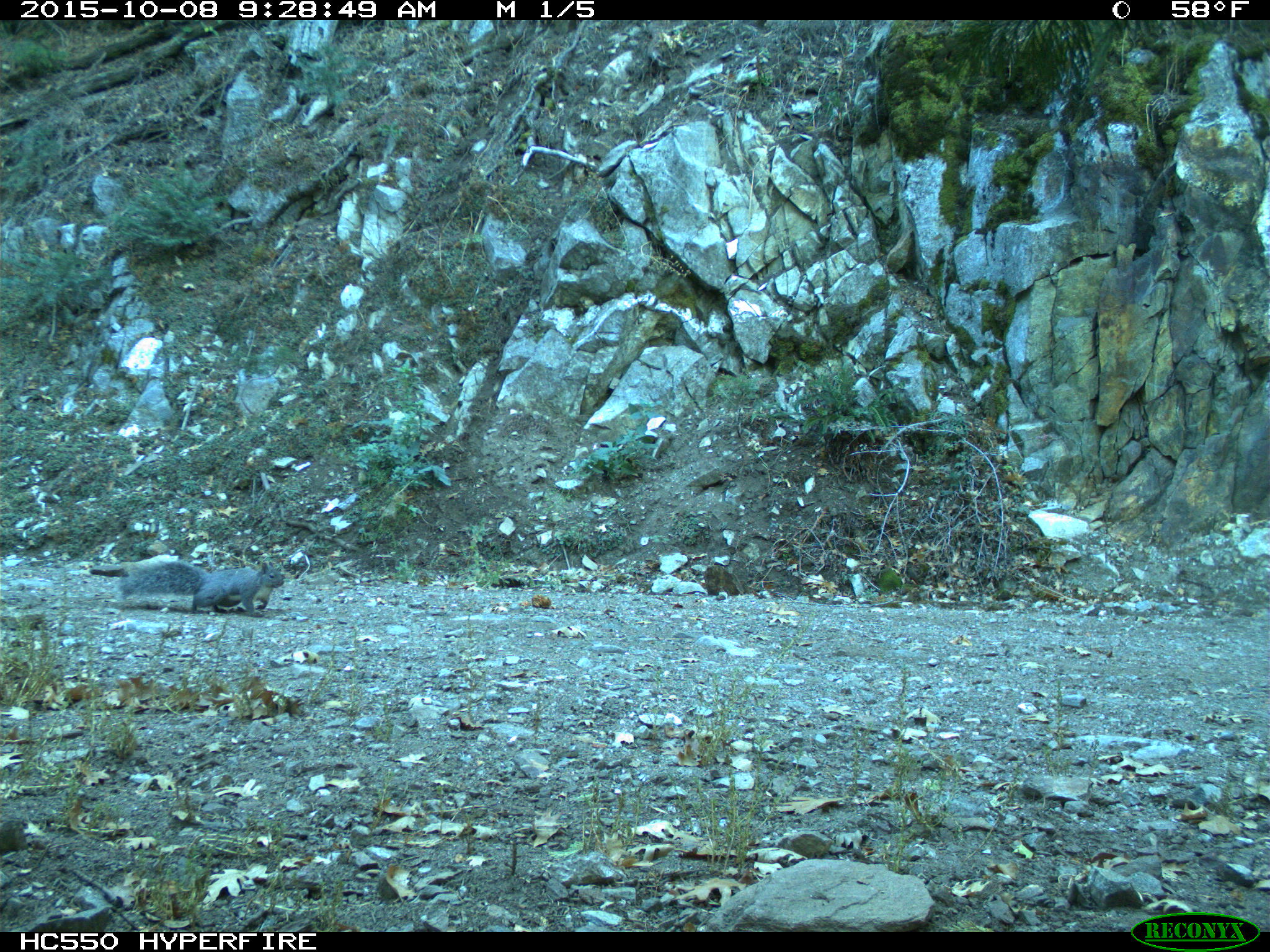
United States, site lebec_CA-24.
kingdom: Animalia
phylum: Chordata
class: Mammalia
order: Rodentia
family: Sciuridae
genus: Sciurus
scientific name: Sciurus carolinensis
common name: eastern gray squirrel